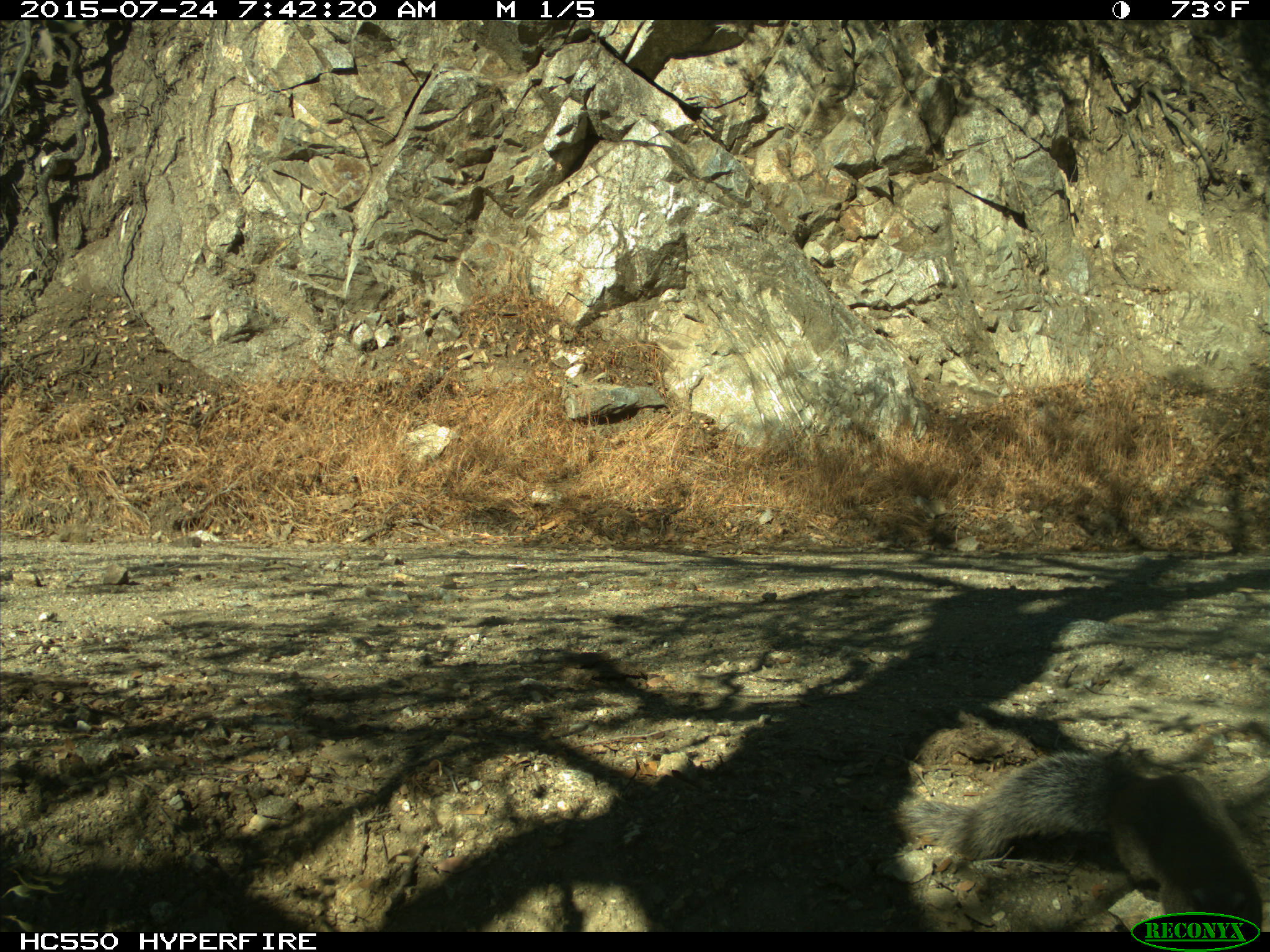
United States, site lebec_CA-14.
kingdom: Animalia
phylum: Chordata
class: Mammalia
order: Rodentia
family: Sciuridae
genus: Sciurus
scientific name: Sciurus carolinensis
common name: eastern gray squirrel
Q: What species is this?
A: Sciurus carolinensis (eastern gray squirrel).